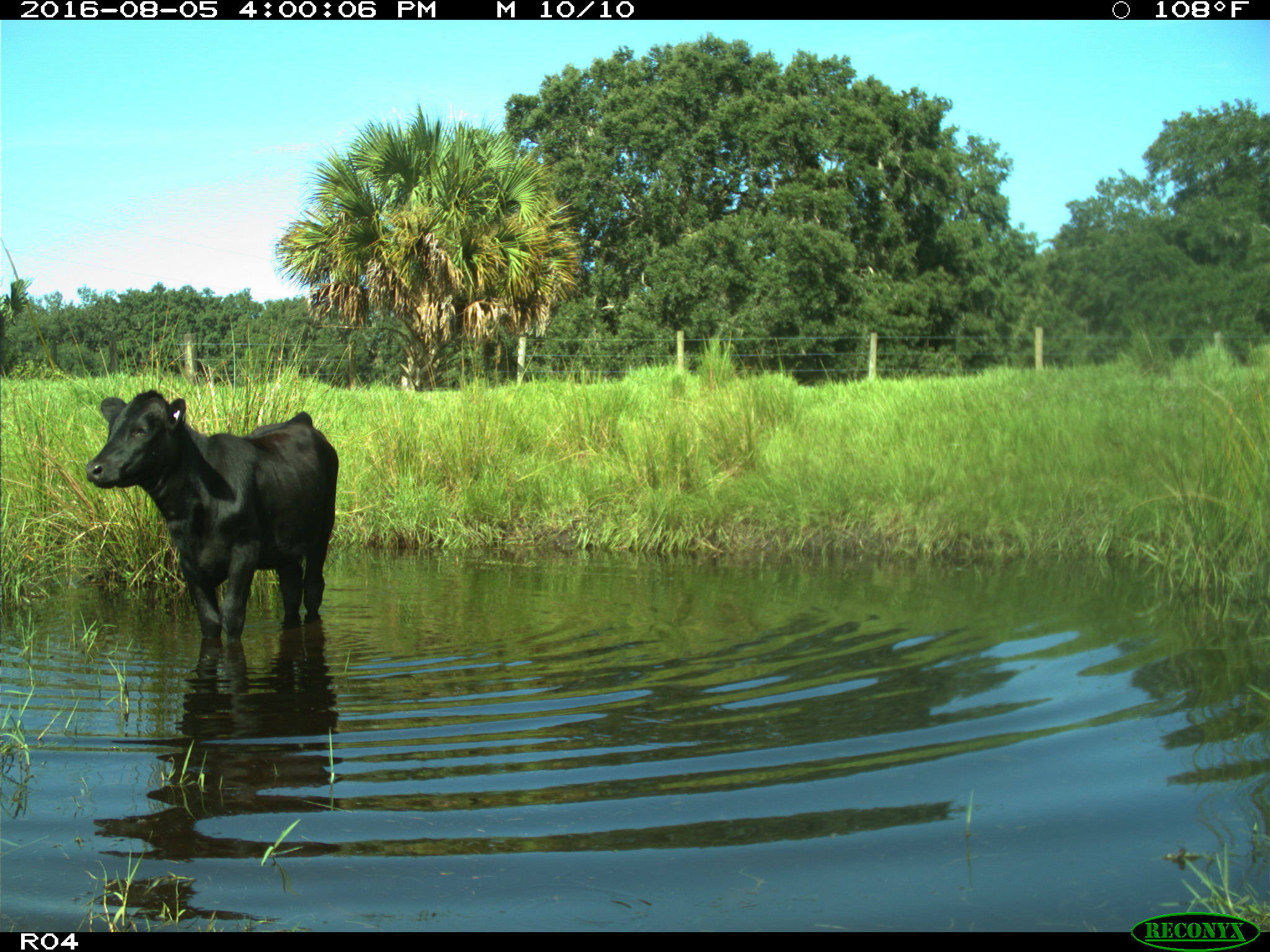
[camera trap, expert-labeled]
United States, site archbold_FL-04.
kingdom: Animalia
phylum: Chordata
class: Mammalia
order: Artiodactyla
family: Bovidae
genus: Bos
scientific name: Bos taurus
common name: domestic cow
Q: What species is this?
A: Bos taurus (domestic cow).